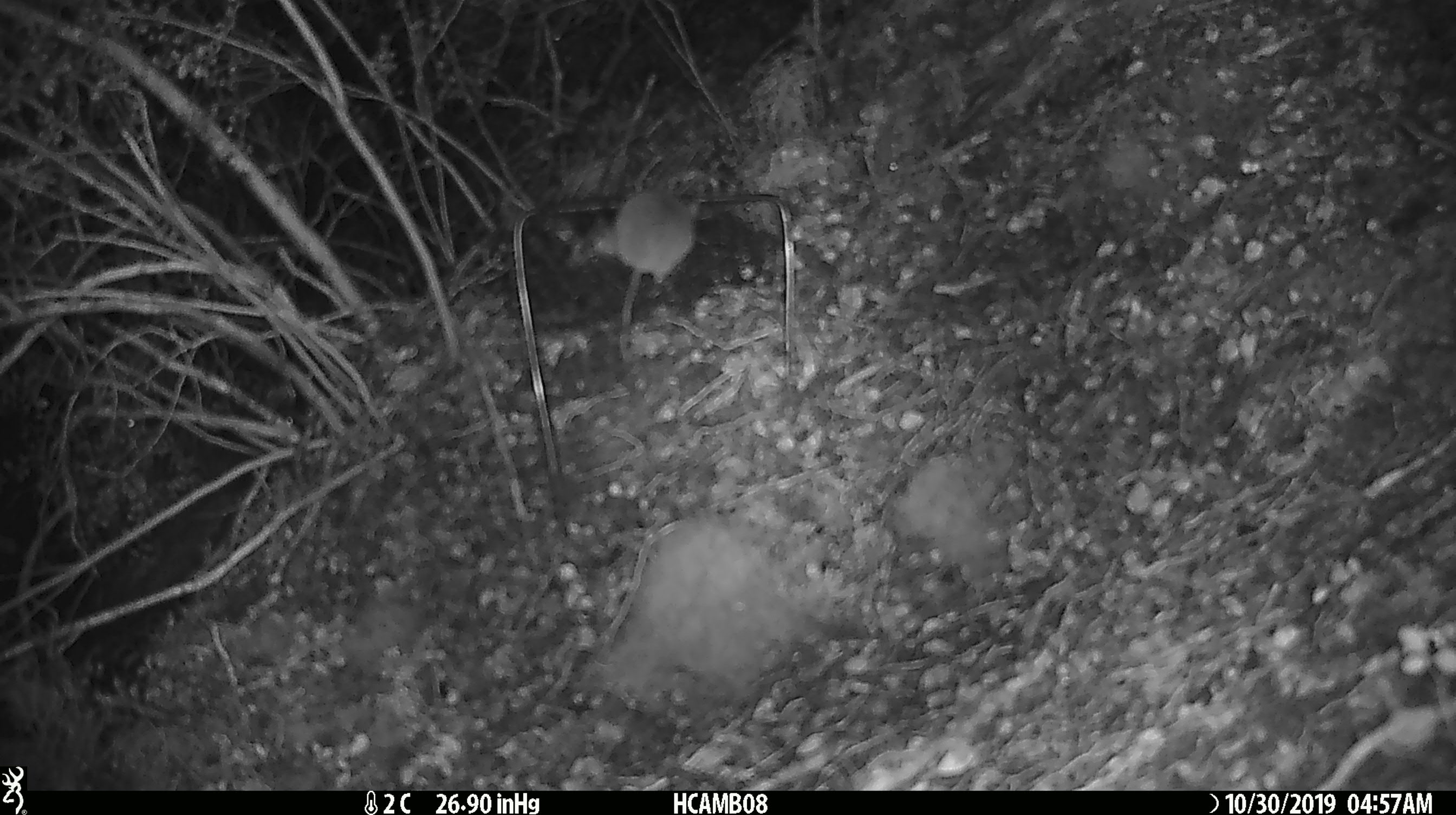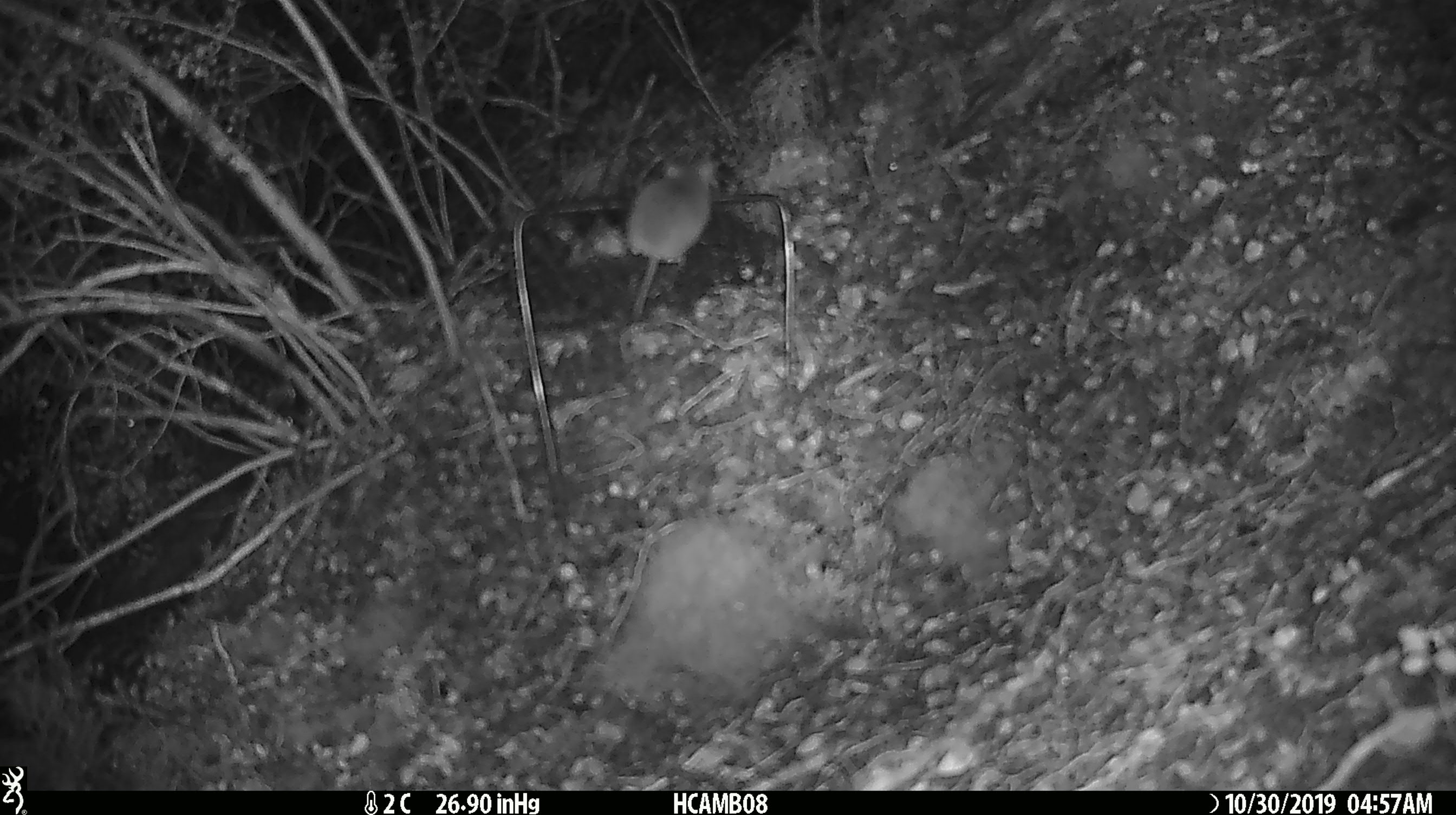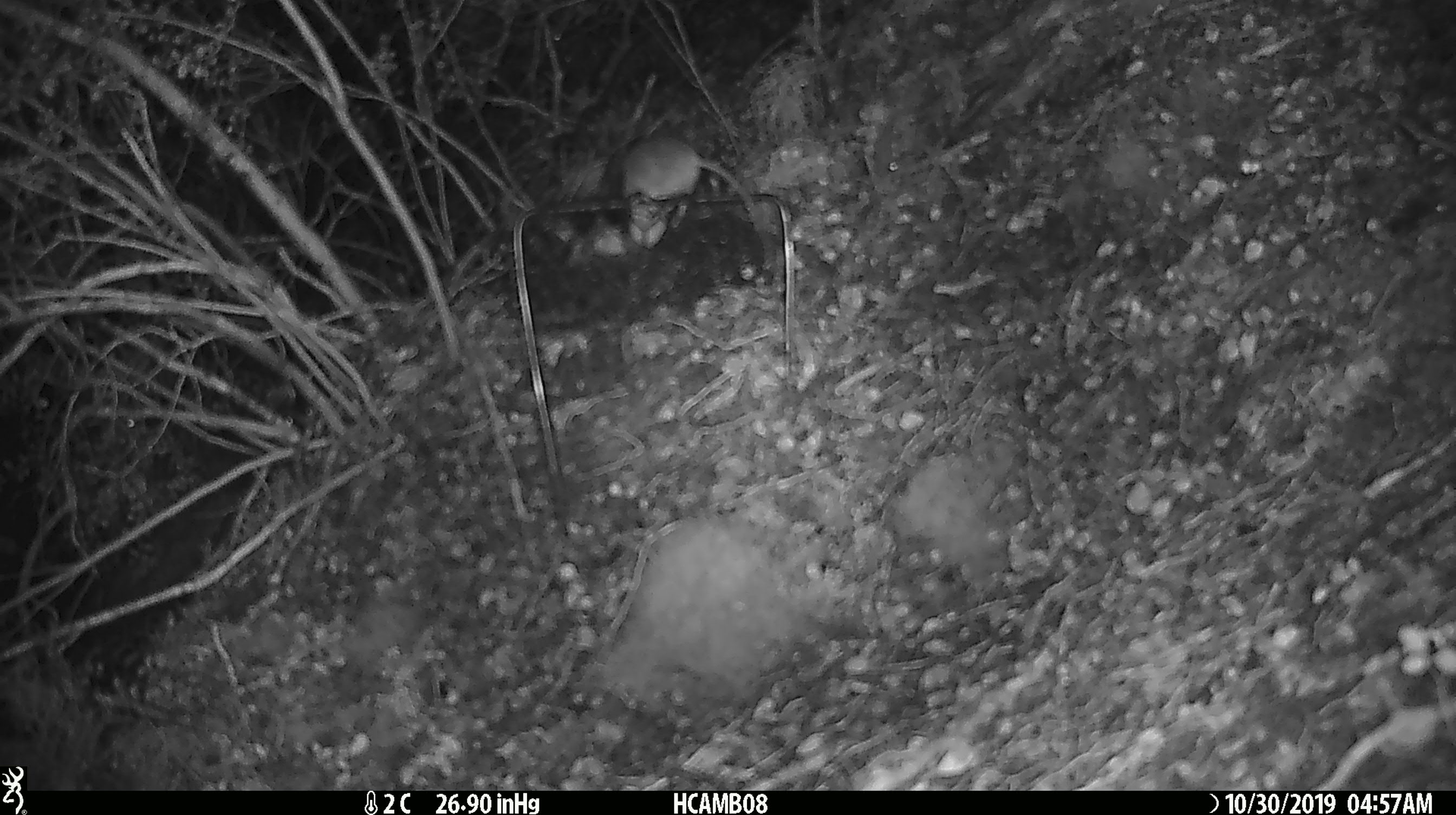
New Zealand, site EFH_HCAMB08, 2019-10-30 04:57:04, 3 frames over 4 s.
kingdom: Animalia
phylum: Chordata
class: Mammalia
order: Rodentia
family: Muridae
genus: Mus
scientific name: Mus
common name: mouse